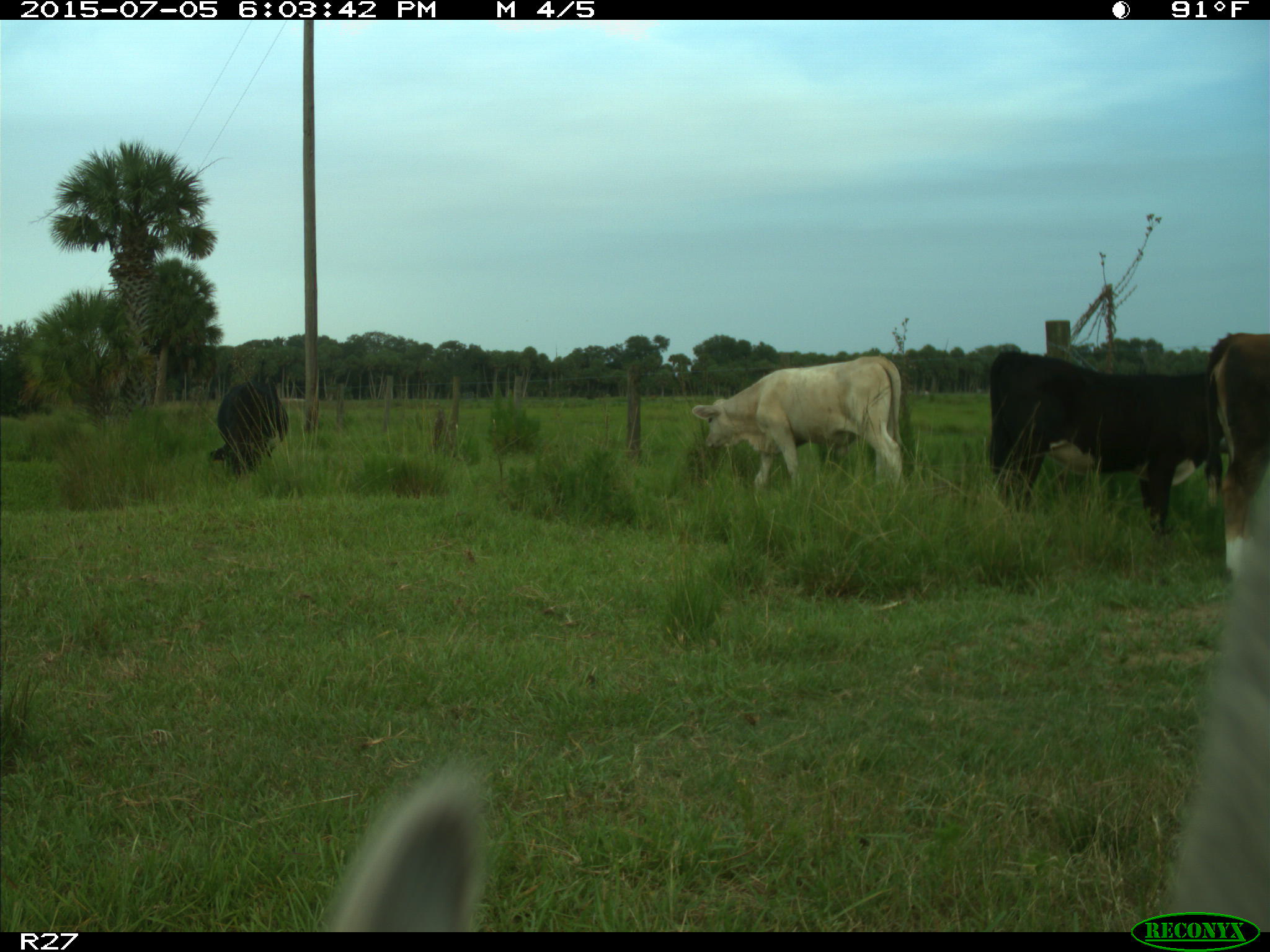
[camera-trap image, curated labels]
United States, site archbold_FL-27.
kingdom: Animalia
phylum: Chordata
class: Mammalia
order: Artiodactyla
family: Bovidae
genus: Bos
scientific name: Bos taurus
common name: domestic cow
Bos taurus (domestic cow).